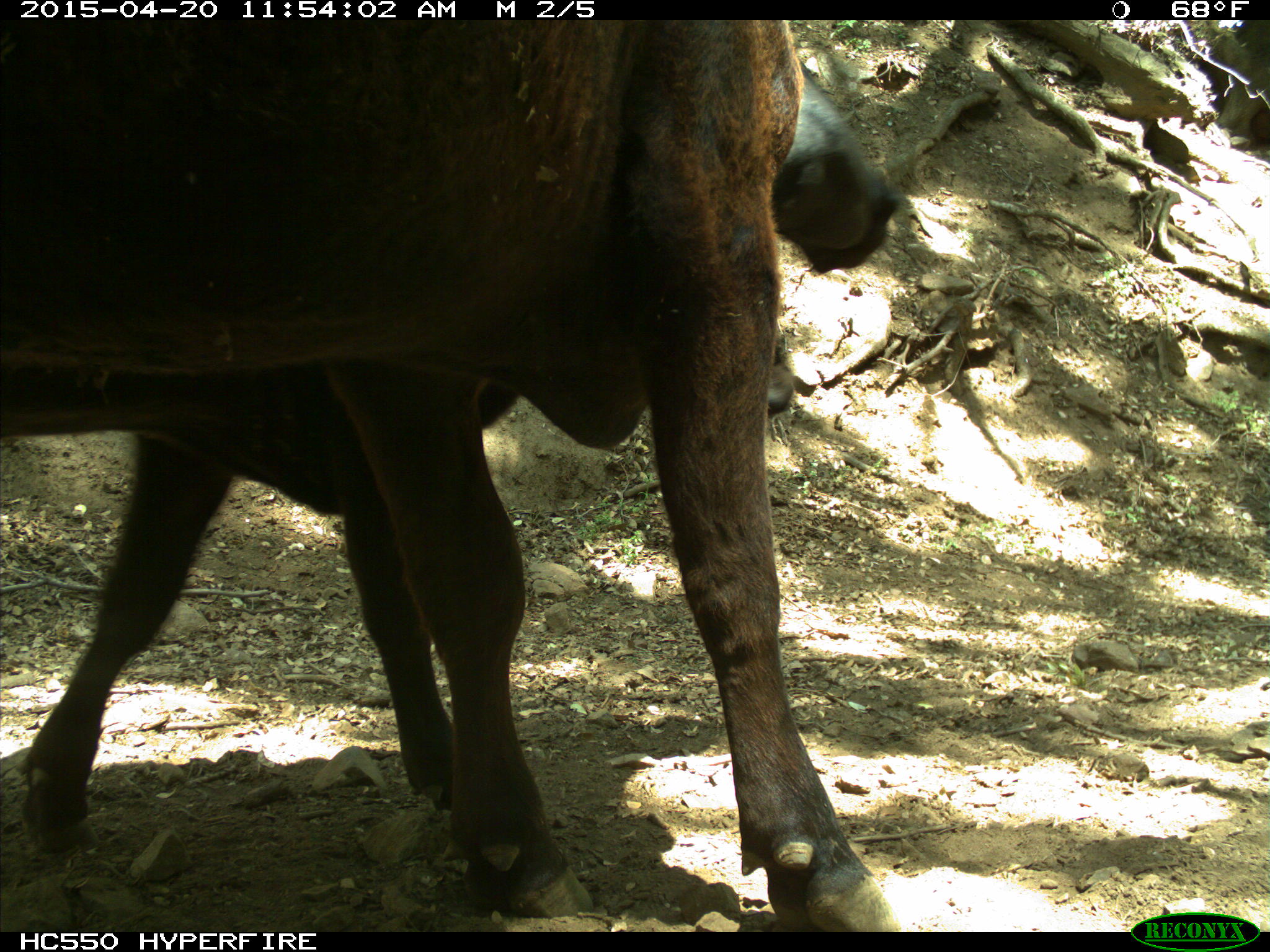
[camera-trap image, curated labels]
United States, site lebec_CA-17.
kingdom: Animalia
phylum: Chordata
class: Mammalia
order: Artiodactyla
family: Bovidae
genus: Bos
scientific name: Bos taurus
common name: domestic cow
Bos taurus (domestic cow).